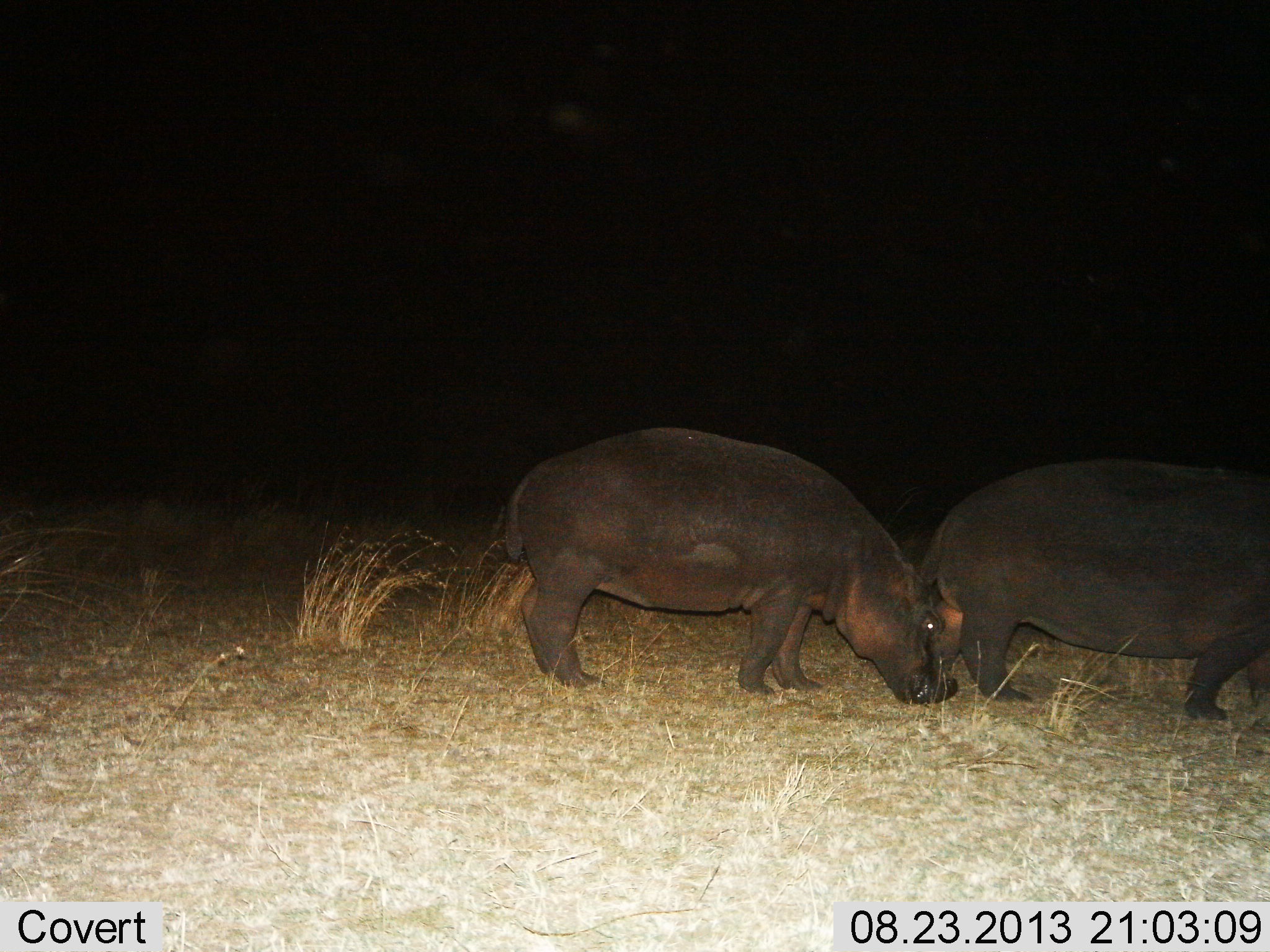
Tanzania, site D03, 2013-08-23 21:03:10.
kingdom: Animalia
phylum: Chordata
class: Mammalia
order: Artiodactyla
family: Hippopotamidae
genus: Hippopotamus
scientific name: Hippopotamus amphibius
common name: hippopotamus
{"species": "hippopotamus (Hippopotamus amphibius)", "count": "2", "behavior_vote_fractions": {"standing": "50%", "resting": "0%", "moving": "30%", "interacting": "0%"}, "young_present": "0%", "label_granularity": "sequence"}